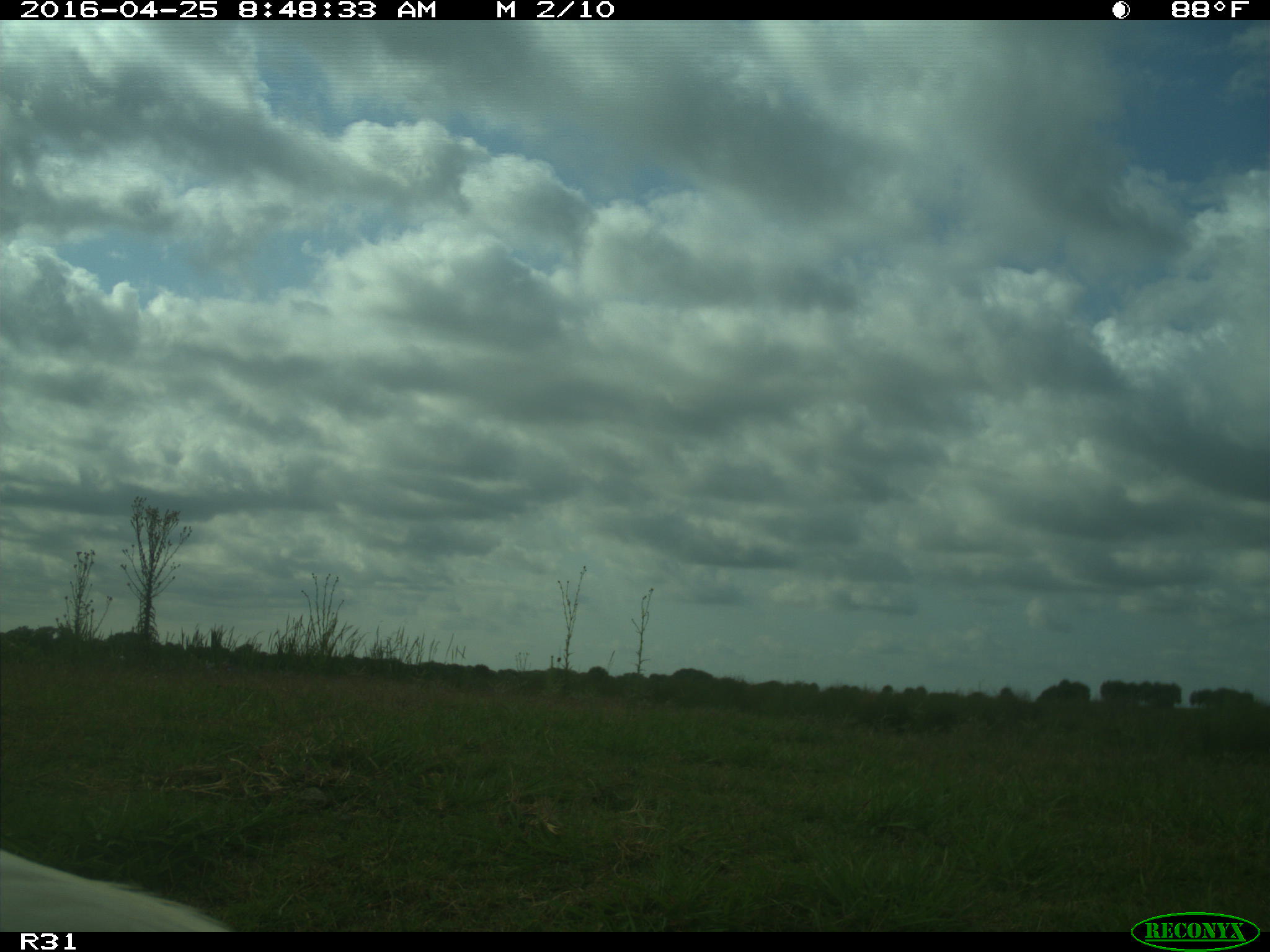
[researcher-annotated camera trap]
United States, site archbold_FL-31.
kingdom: Animalia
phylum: Chordata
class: Aves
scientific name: Aves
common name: birds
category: unidentified bird